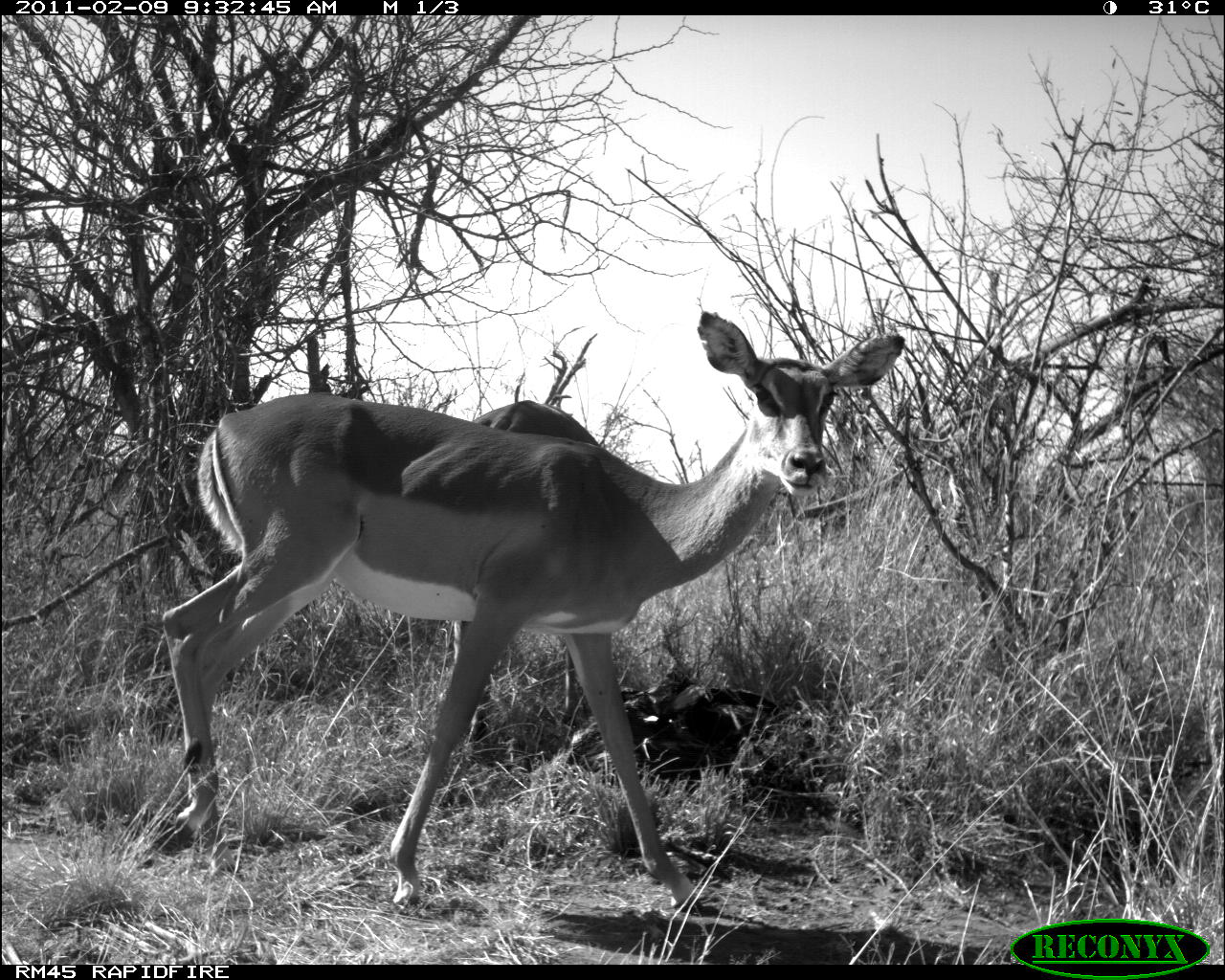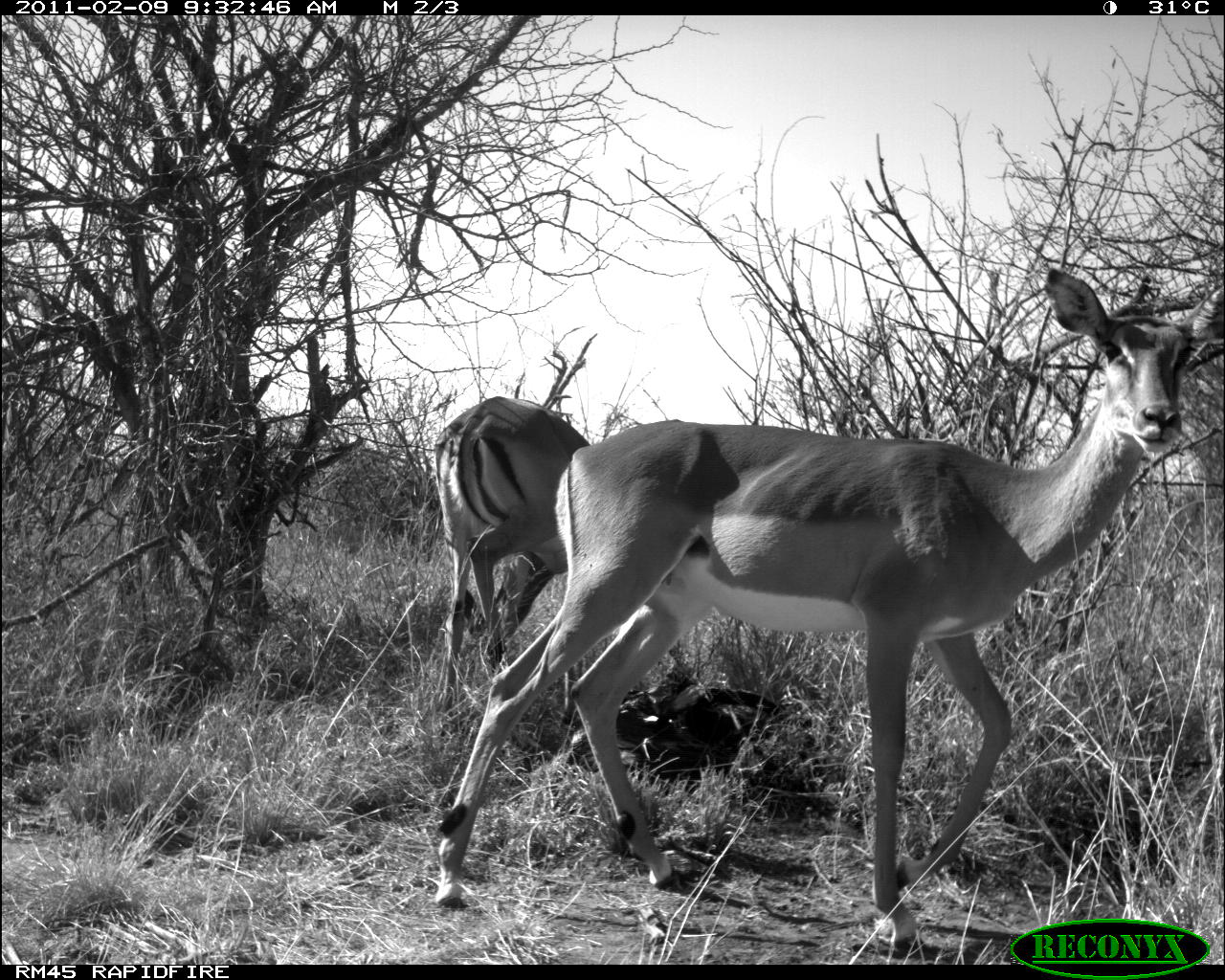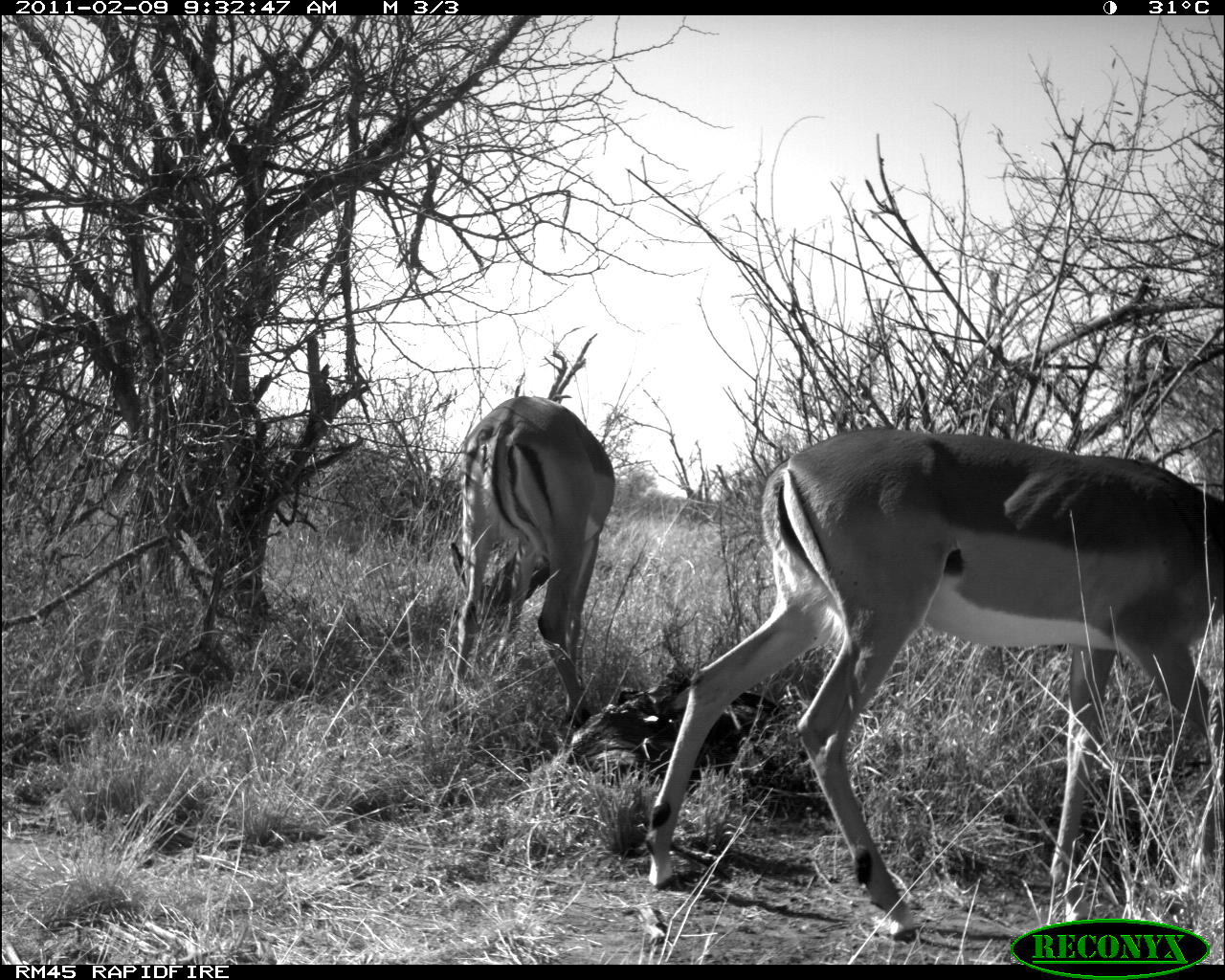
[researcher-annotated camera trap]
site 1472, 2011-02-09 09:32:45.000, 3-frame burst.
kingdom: Animalia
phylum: Chordata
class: Mammalia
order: Artiodactyla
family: Bovidae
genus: Aepyceros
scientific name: Aepyceros melampus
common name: impala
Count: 2.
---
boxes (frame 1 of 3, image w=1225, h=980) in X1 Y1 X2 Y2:
aepyceros melampus: 159 310 906 909; 450 399 599 748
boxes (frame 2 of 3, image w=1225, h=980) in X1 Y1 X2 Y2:
aepyceros melampus: 433 265 1222 952; 431 391 588 707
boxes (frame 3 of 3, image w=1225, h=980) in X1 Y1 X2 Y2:
aepyceros melampus: 641 425 1222 943; 446 394 617 731